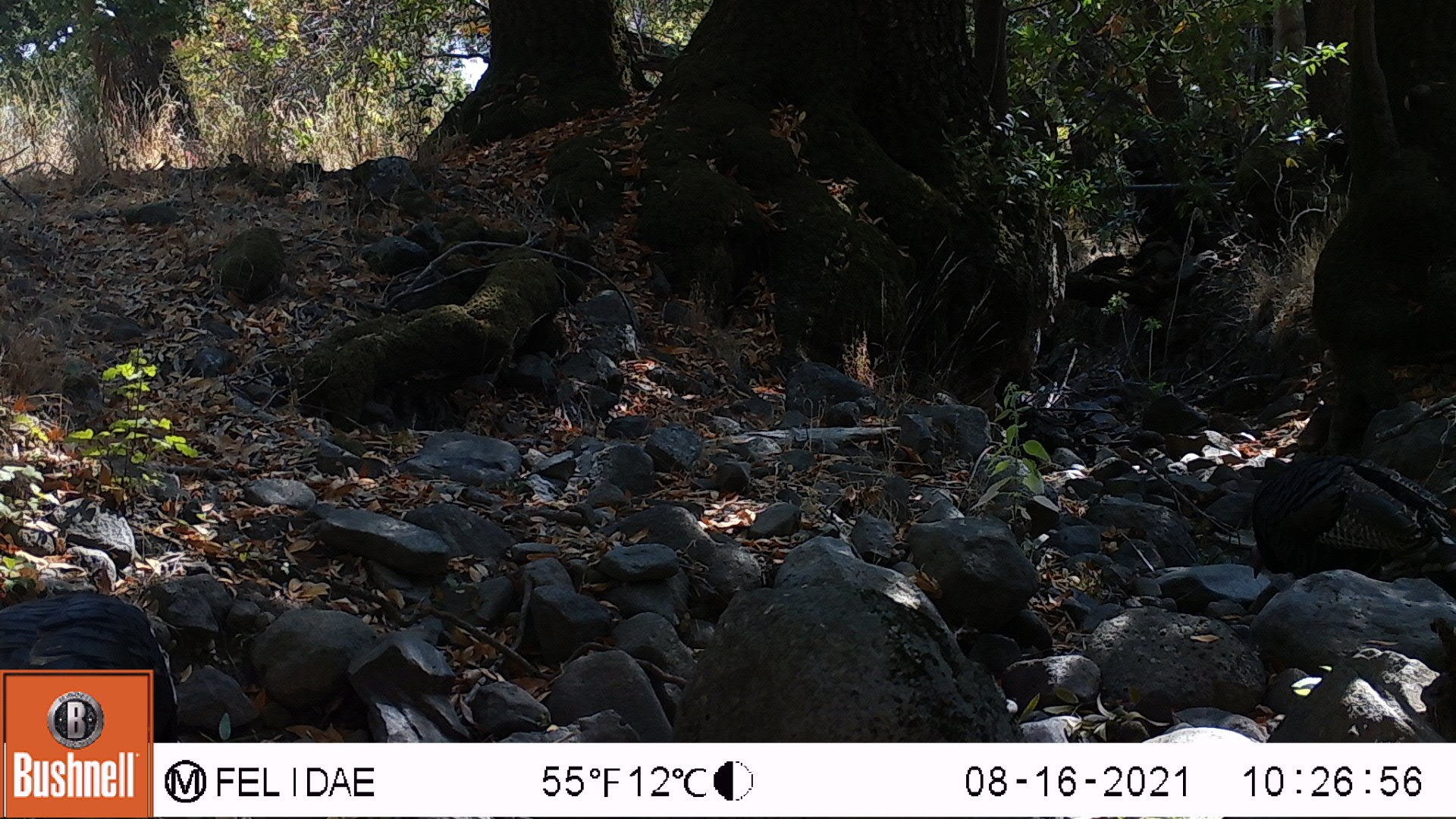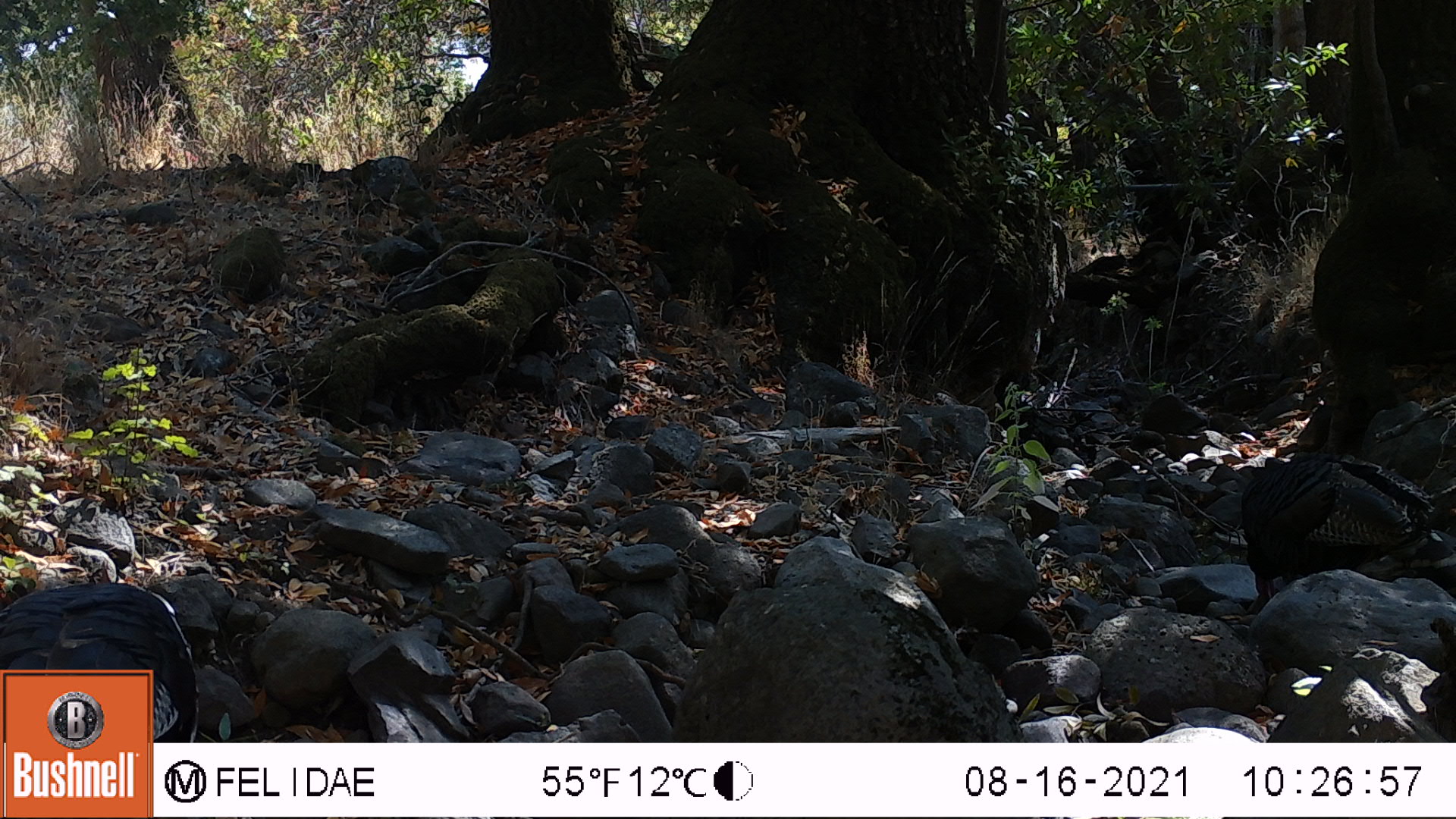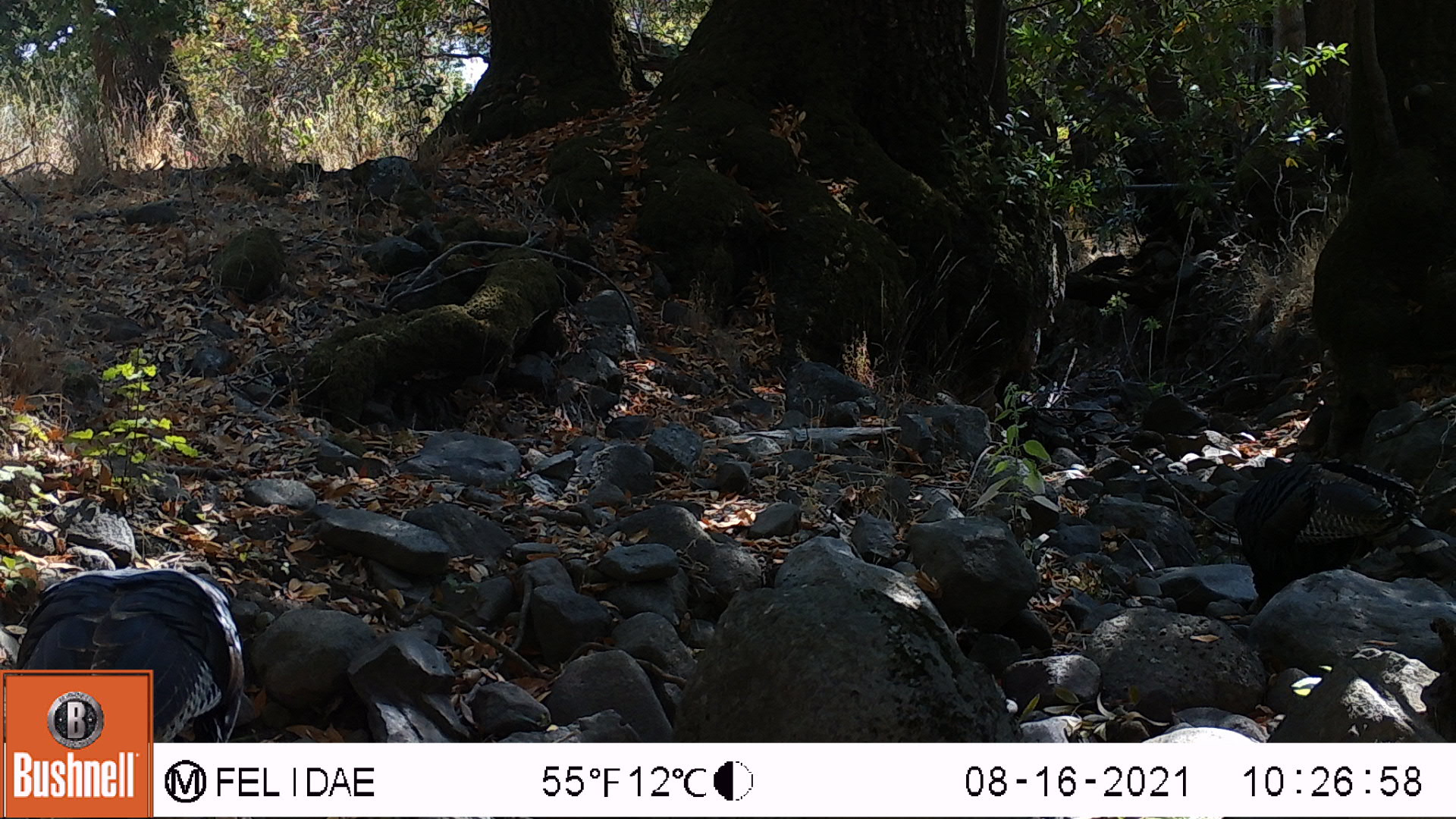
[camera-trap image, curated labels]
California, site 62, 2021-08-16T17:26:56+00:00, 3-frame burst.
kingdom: Animalia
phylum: Chordata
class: Aves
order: Galliformes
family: Phasianidae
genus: Meleagris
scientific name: Meleagris gallopavo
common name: turkey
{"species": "turkey (Meleagris gallopavo)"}